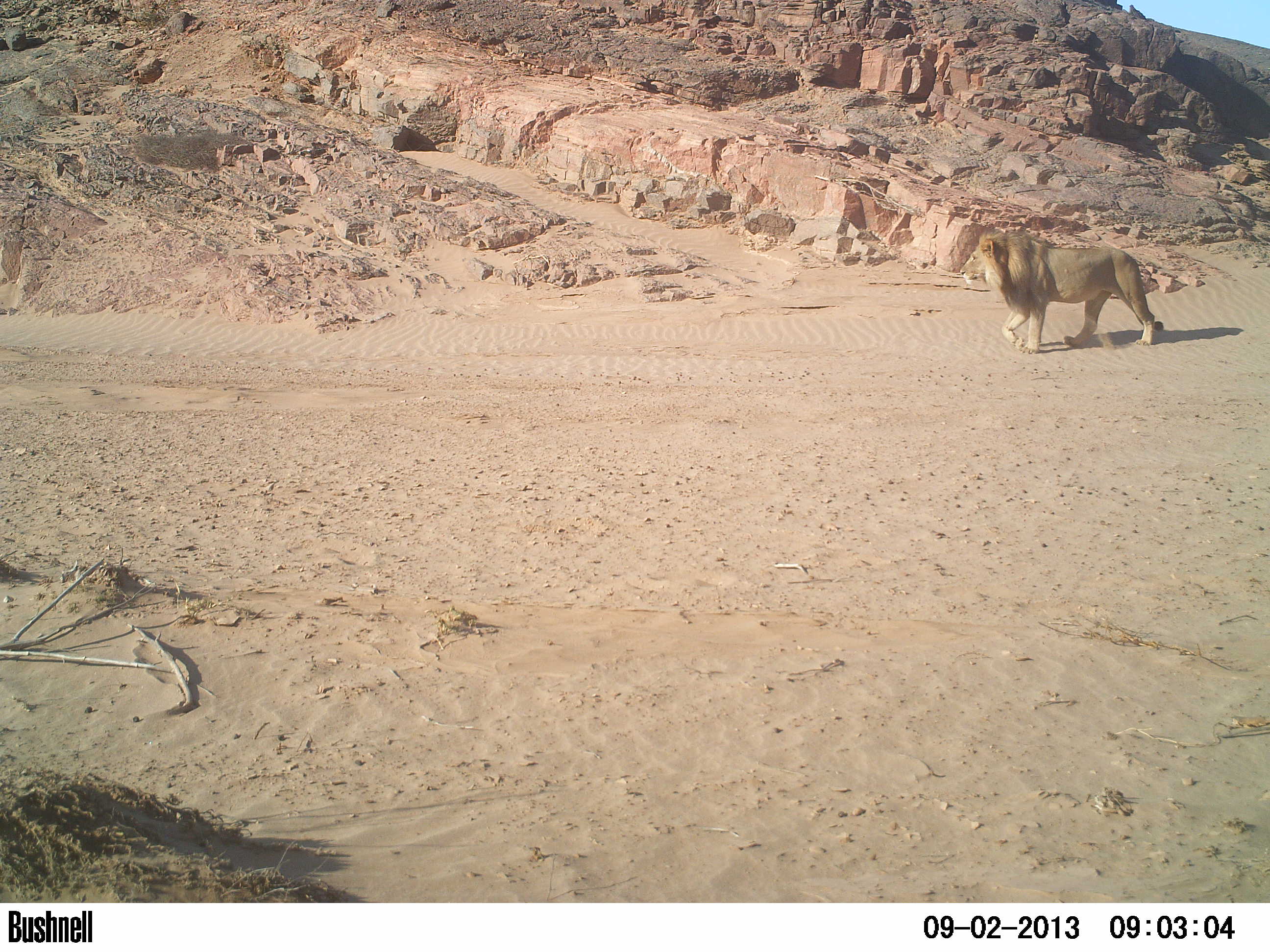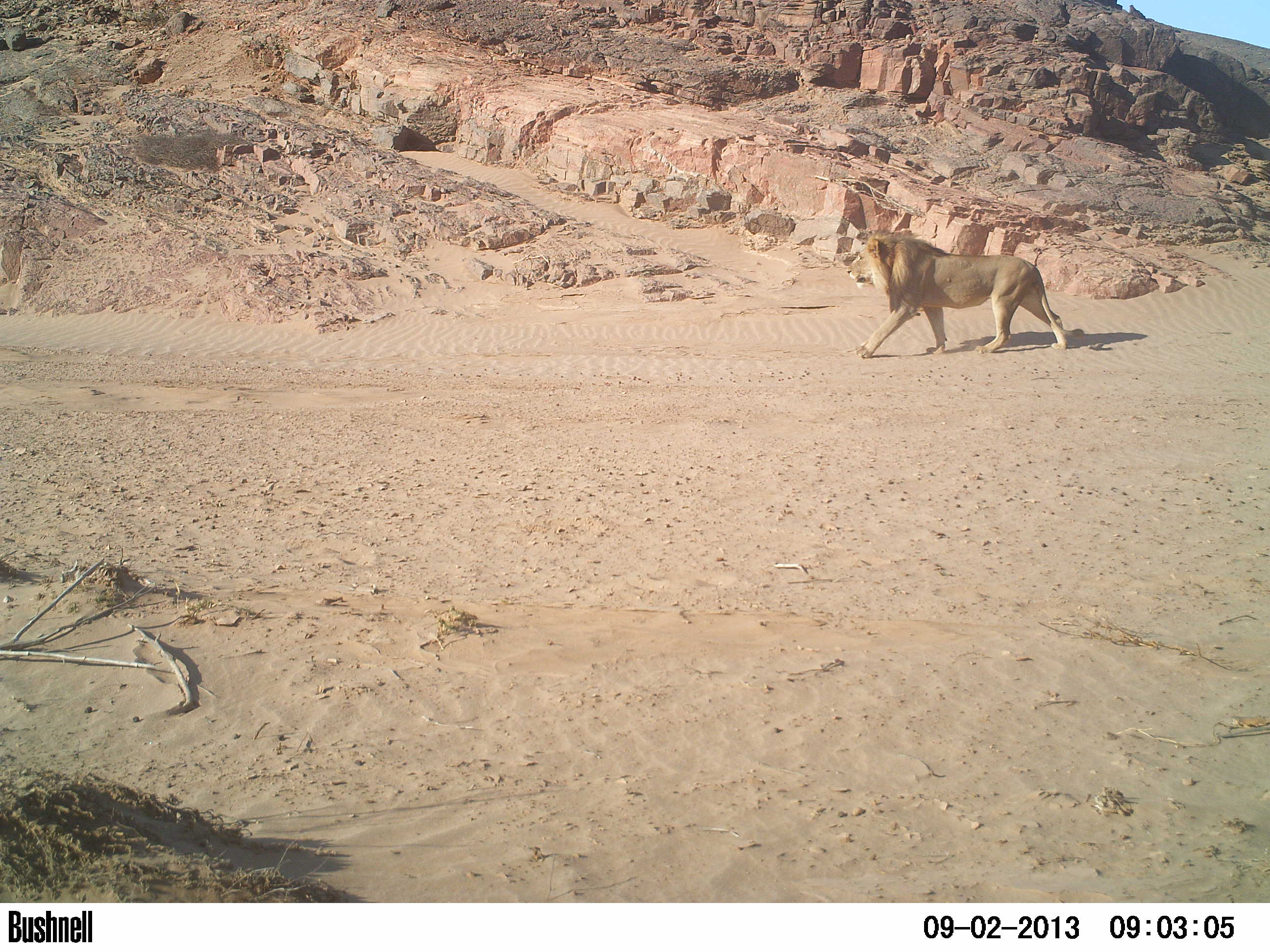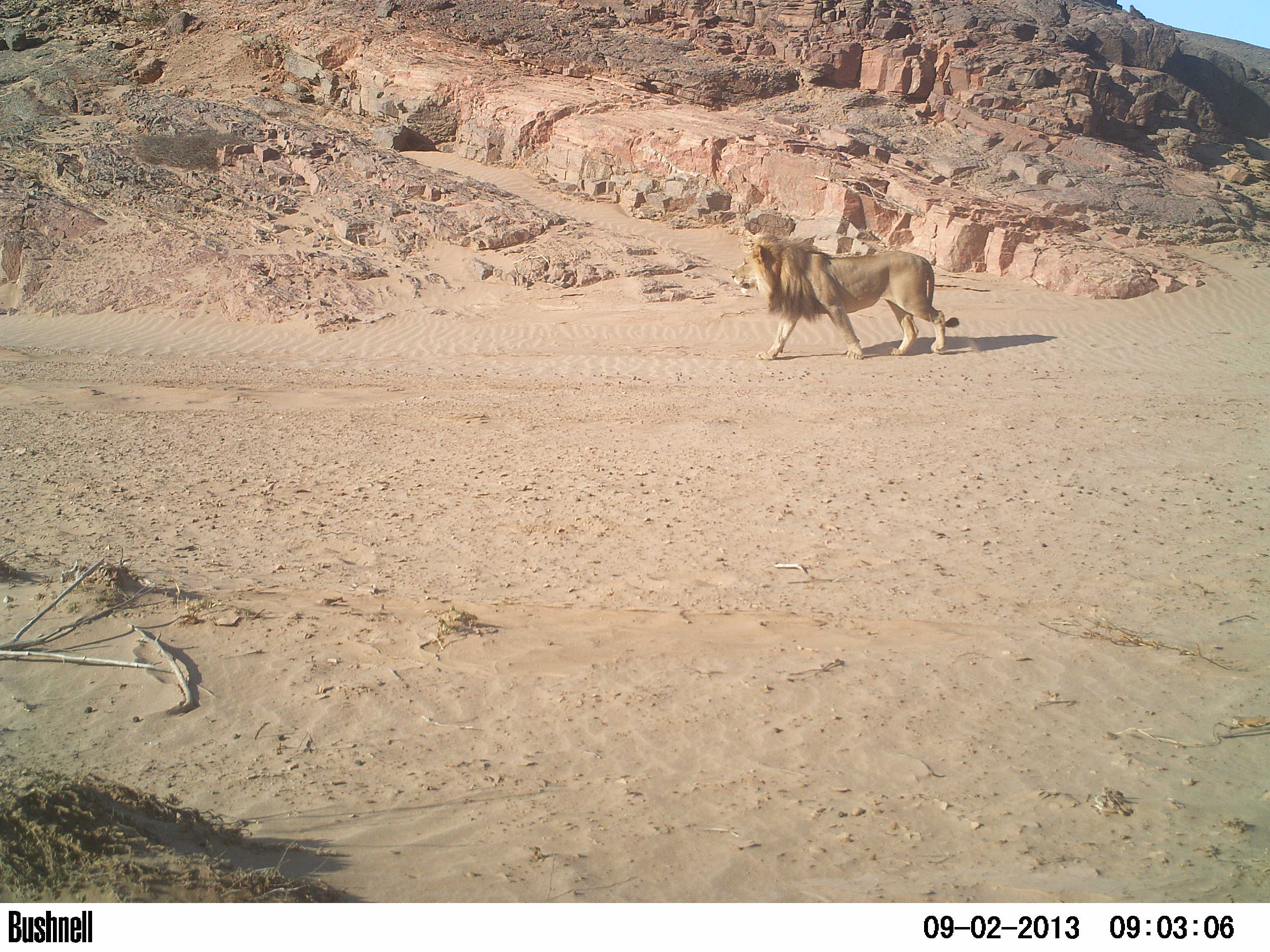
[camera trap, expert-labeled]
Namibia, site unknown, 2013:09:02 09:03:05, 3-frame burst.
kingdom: Animalia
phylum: Chordata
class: Mammalia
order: Carnivora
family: Felidae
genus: Panthera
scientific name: Panthera leo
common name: lion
Panthera leo (lion).